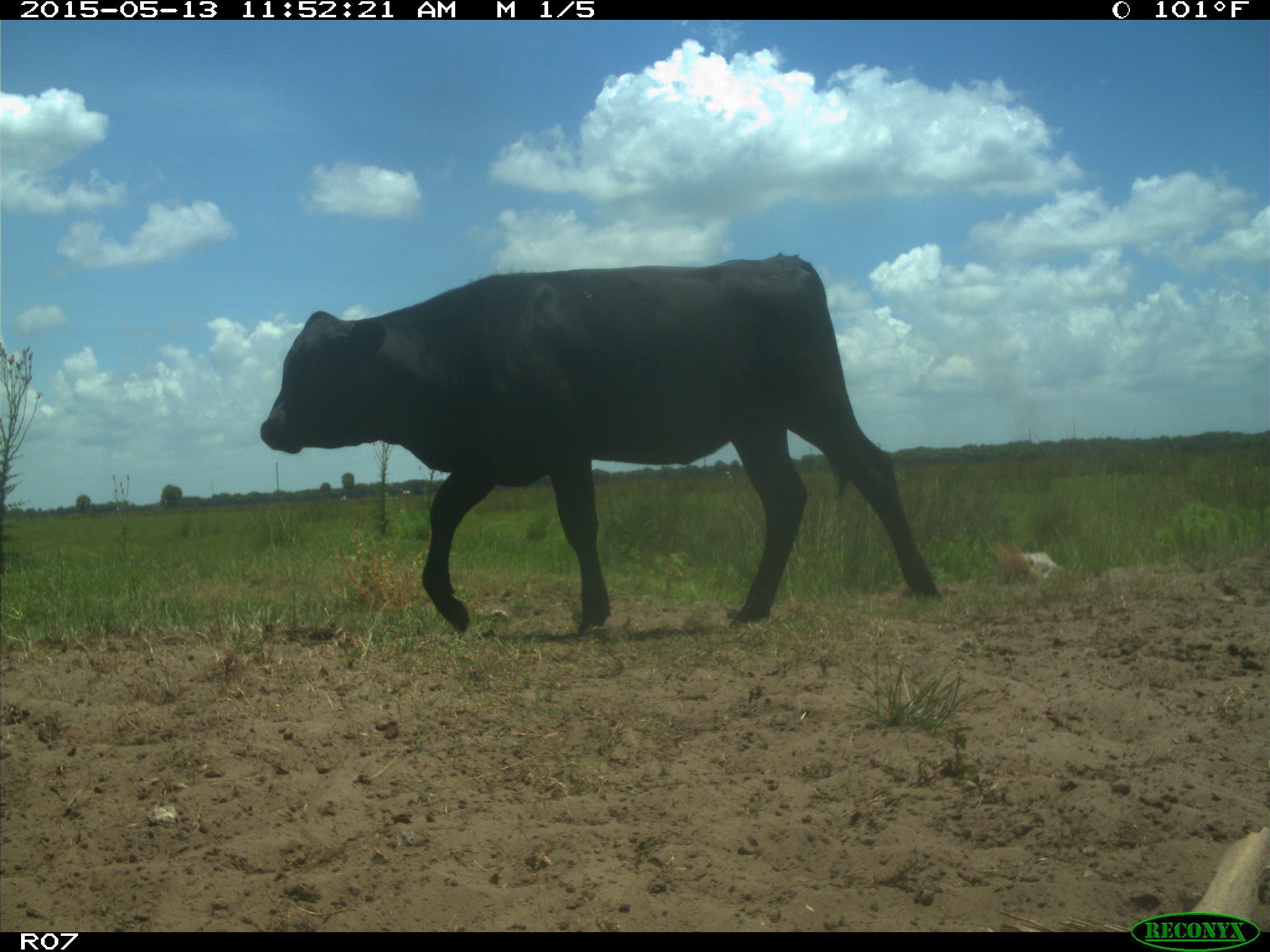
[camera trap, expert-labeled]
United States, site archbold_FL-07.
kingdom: Animalia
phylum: Chordata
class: Mammalia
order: Artiodactyla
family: Bovidae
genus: Bos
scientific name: Bos taurus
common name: domestic cow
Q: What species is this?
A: Bos taurus (domestic cow).